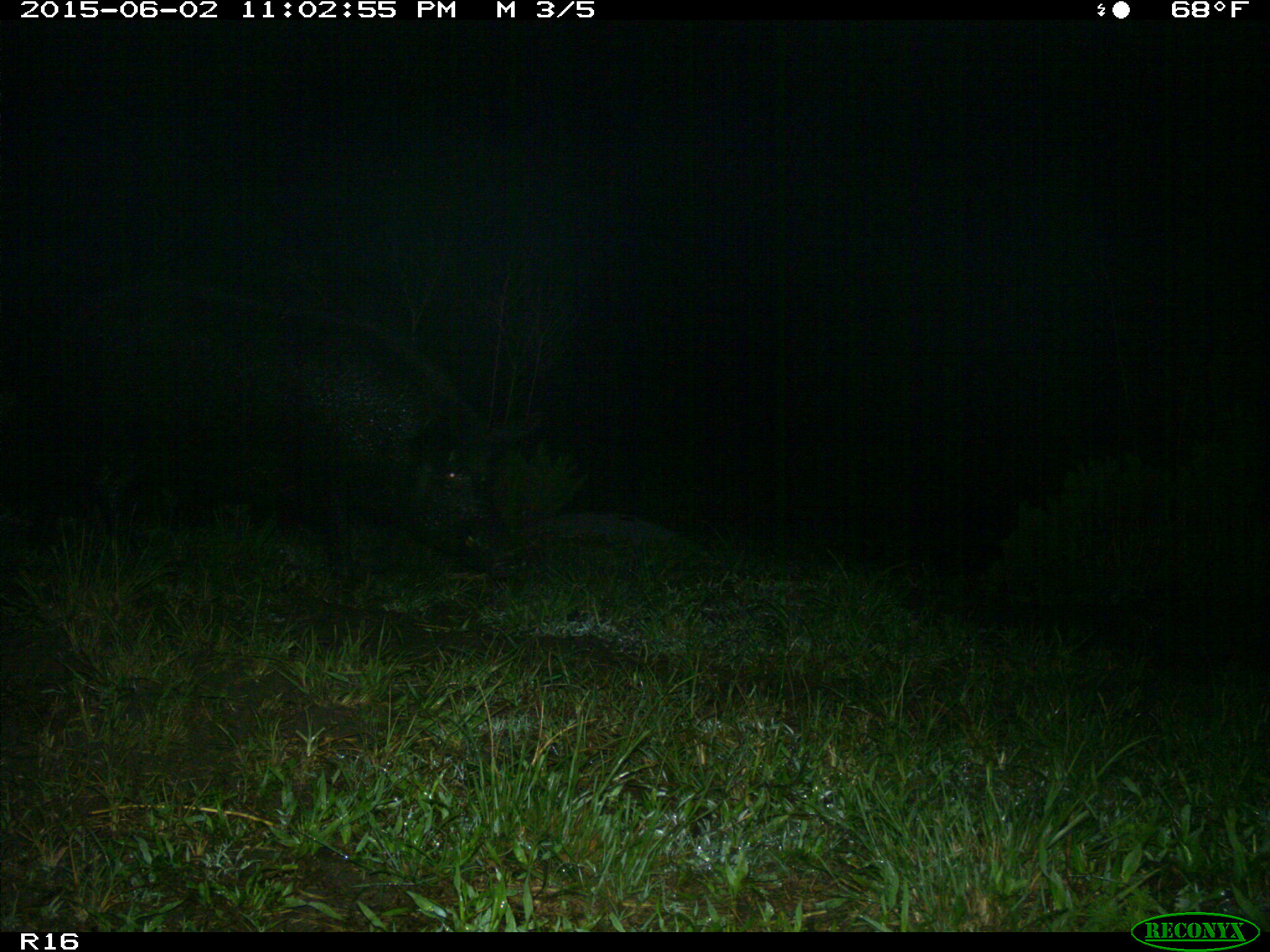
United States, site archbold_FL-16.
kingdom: Animalia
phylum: Chordata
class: Mammalia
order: Artiodactyla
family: Suidae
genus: Sus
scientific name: Sus scrofa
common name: wild boar